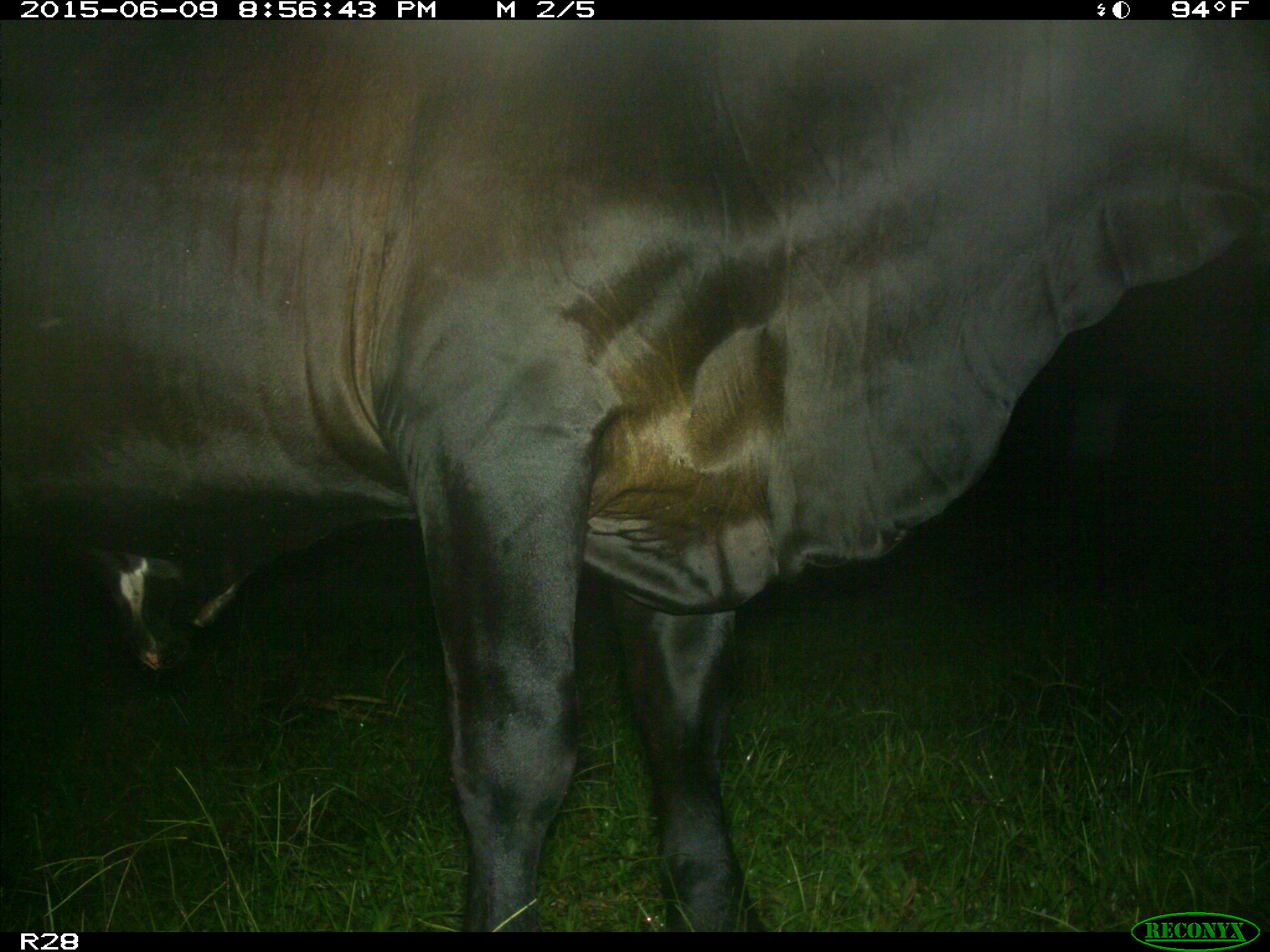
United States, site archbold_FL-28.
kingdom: Animalia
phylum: Chordata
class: Mammalia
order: Artiodactyla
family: Bovidae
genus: Bos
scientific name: Bos taurus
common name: domestic cow